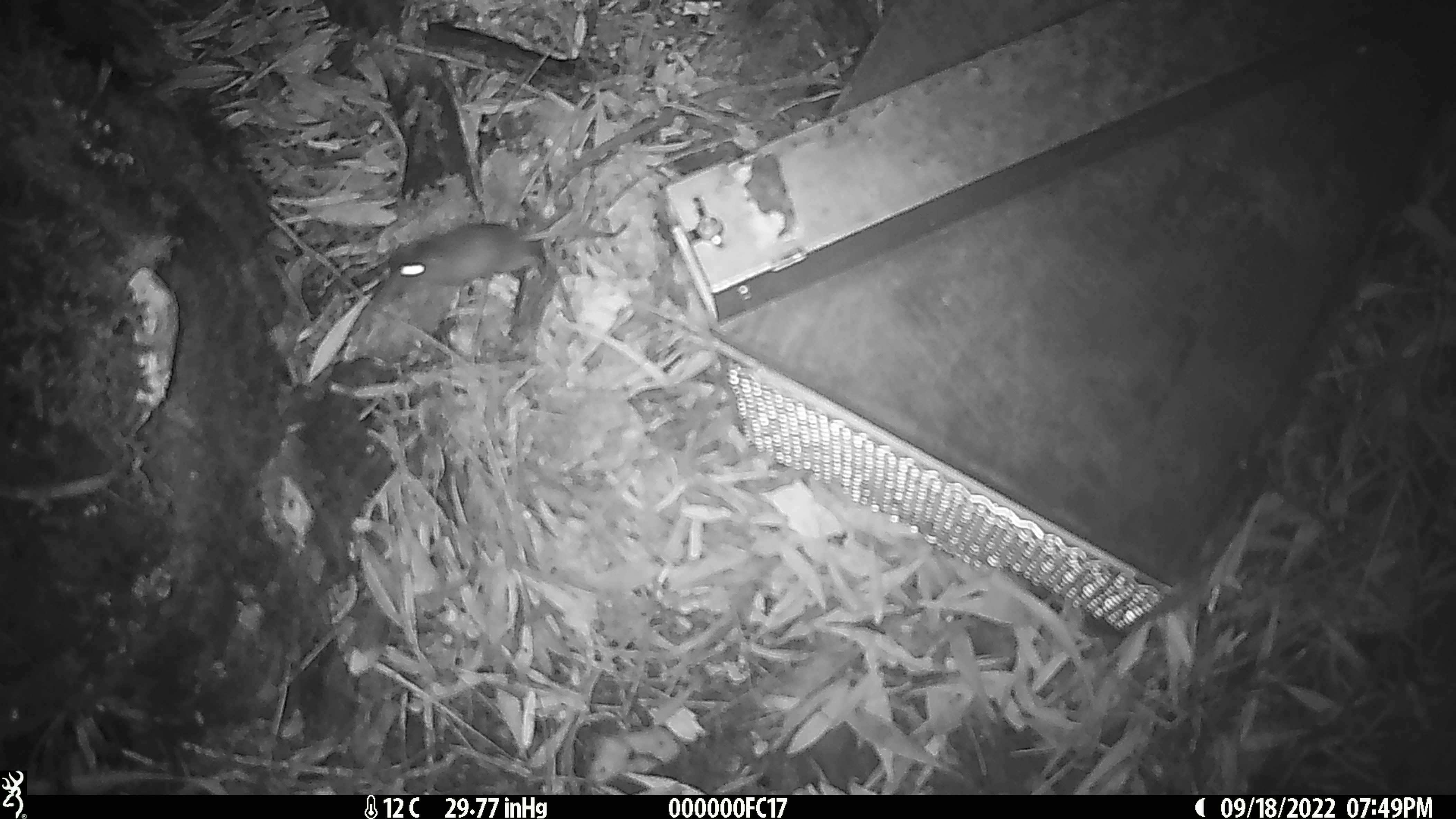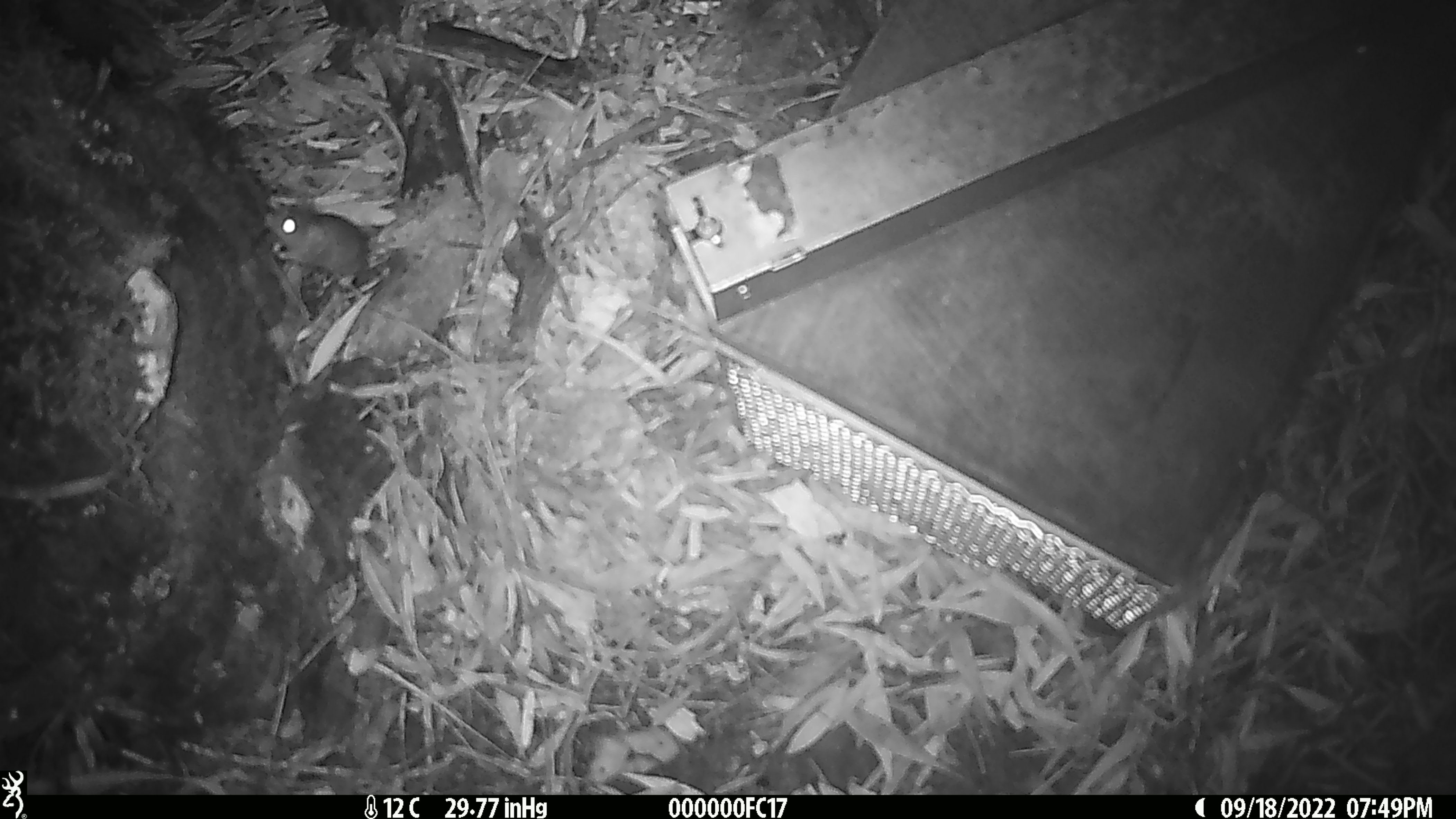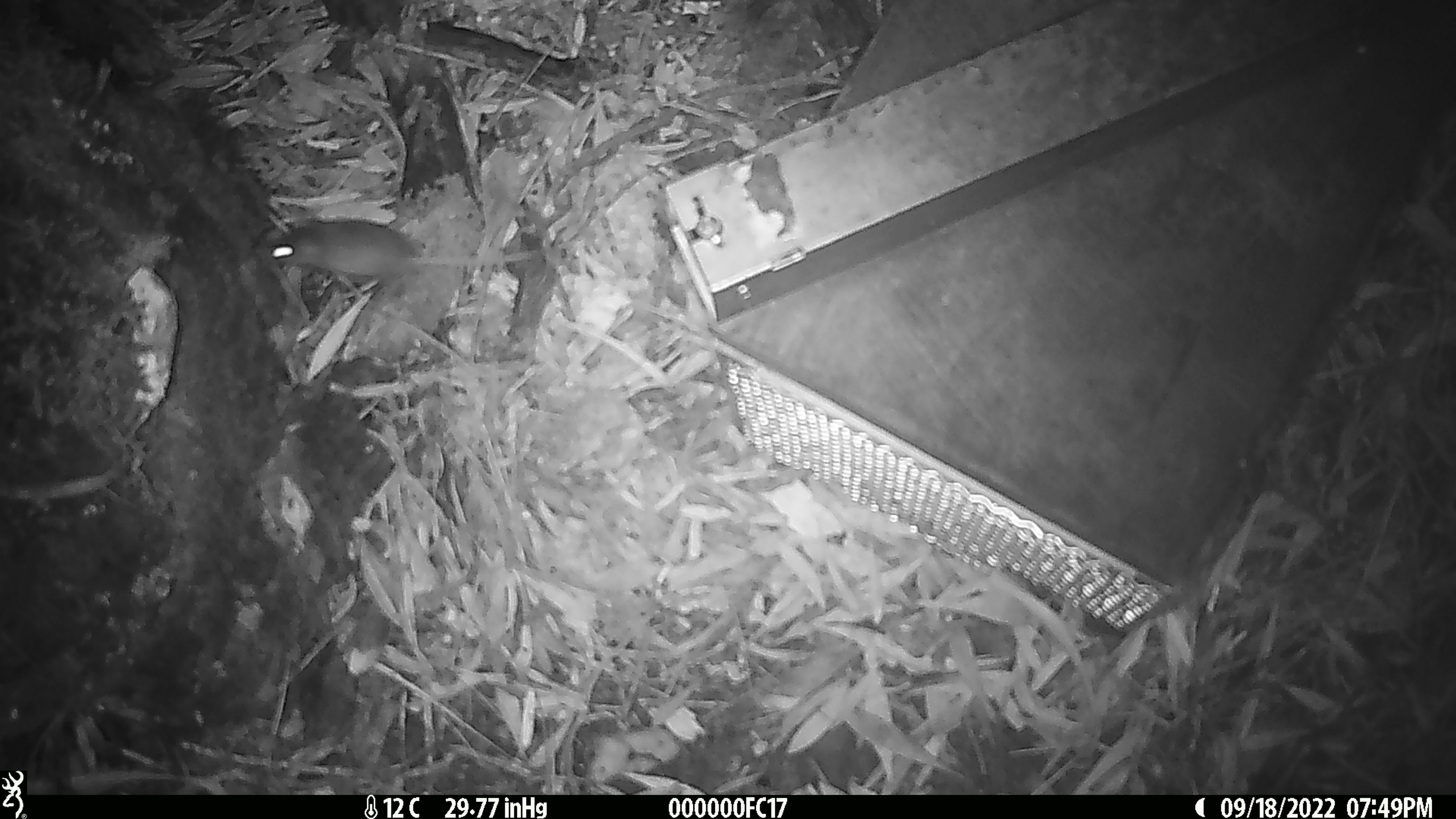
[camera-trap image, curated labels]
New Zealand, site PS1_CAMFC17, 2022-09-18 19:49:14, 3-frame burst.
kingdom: Animalia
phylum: Chordata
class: Mammalia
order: Rodentia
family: Muridae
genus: Mus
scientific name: Mus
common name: mouse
Mouse (Mus).